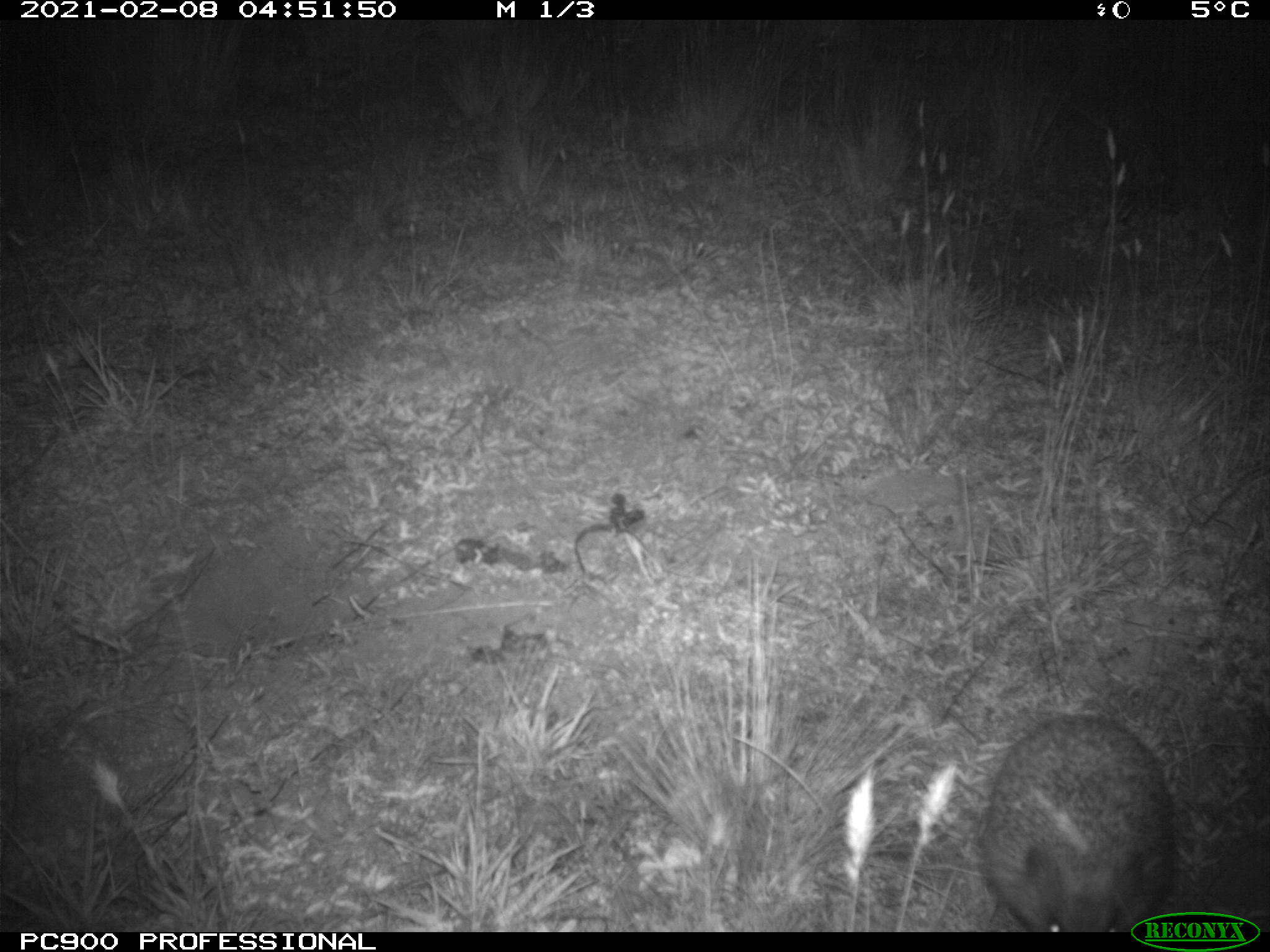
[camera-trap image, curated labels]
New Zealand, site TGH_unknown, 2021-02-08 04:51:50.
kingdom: Animalia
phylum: Chordata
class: Mammalia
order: Eulipotyphla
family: Erinaceidae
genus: Erinaceus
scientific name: Erinaceus europaeus europaeus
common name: european hedgehog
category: hedgehog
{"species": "hedgehog (european hedgehog) (Erinaceus europaeus europaeus)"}